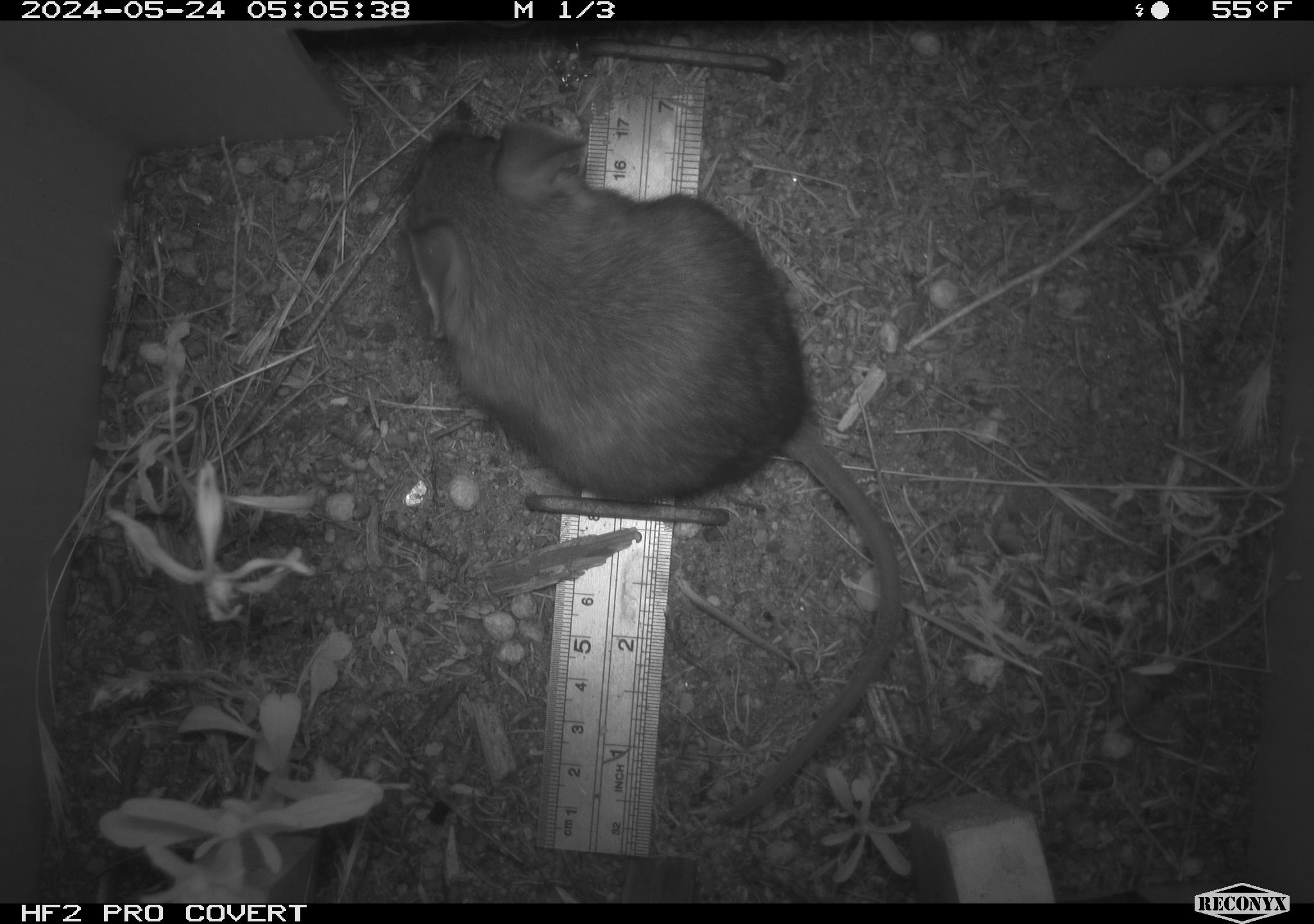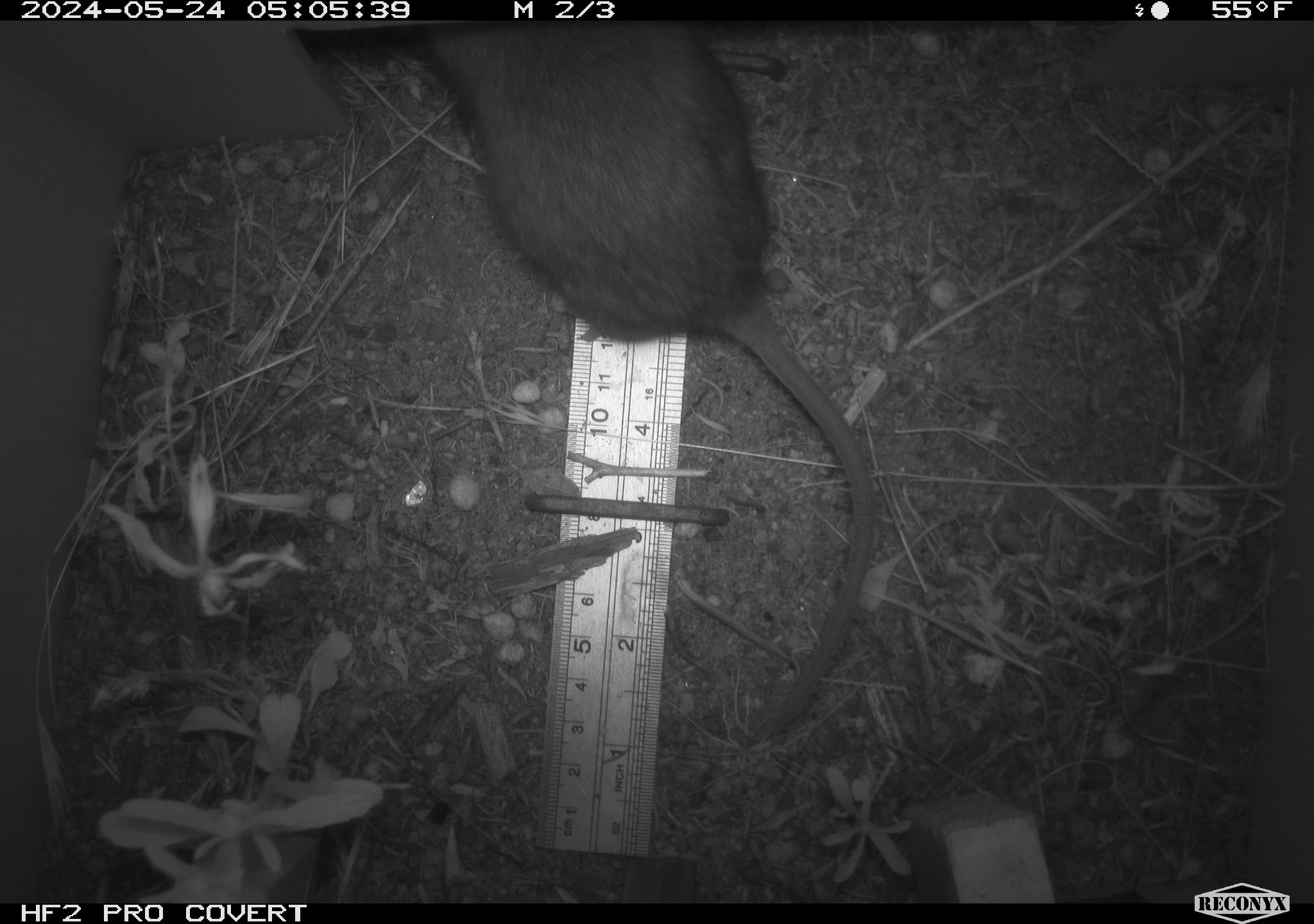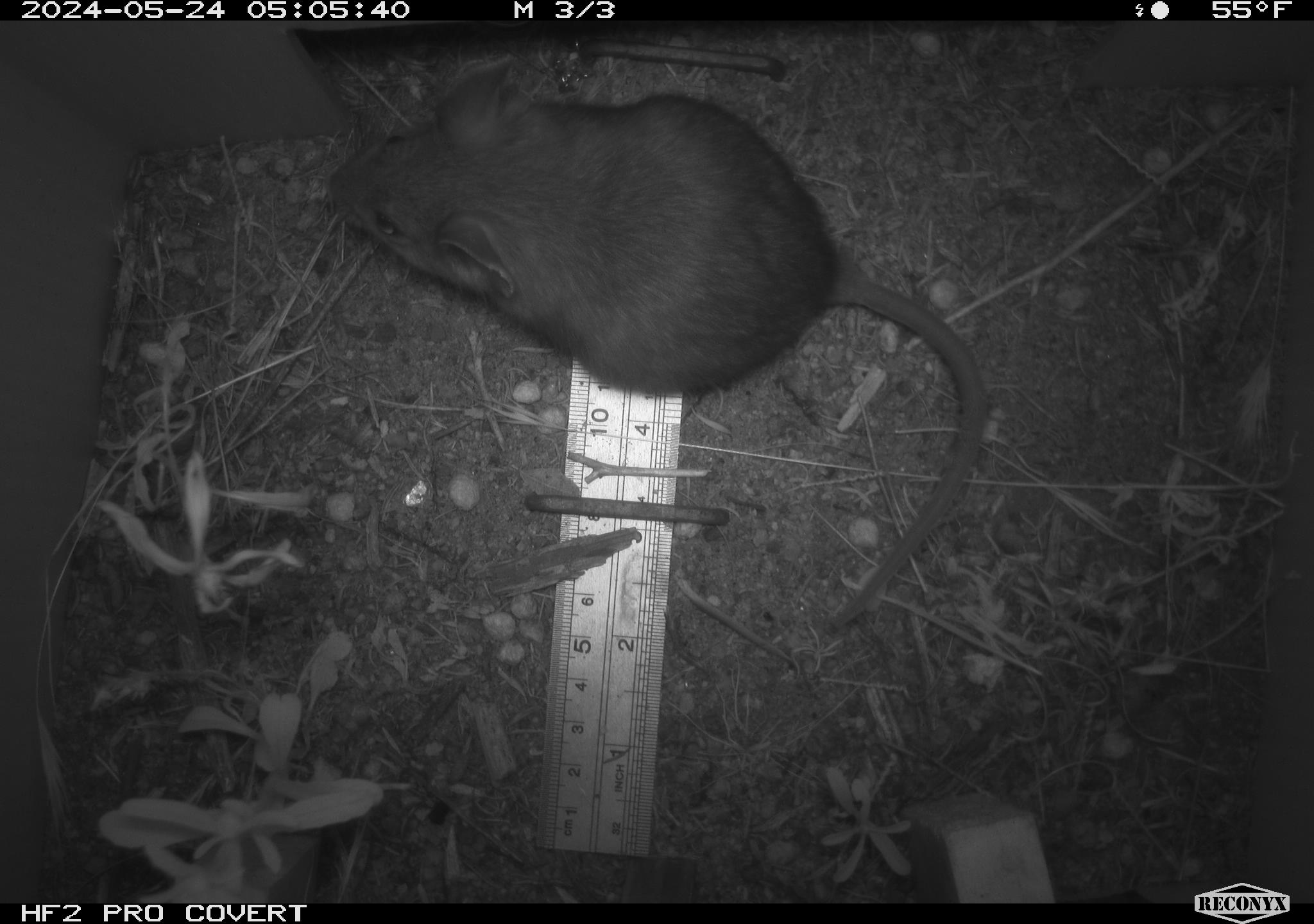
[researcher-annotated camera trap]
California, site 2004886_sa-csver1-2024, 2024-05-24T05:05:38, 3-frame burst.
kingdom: Animalia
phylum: Chordata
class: Mammalia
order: Rodentia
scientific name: Rodentia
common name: rodent